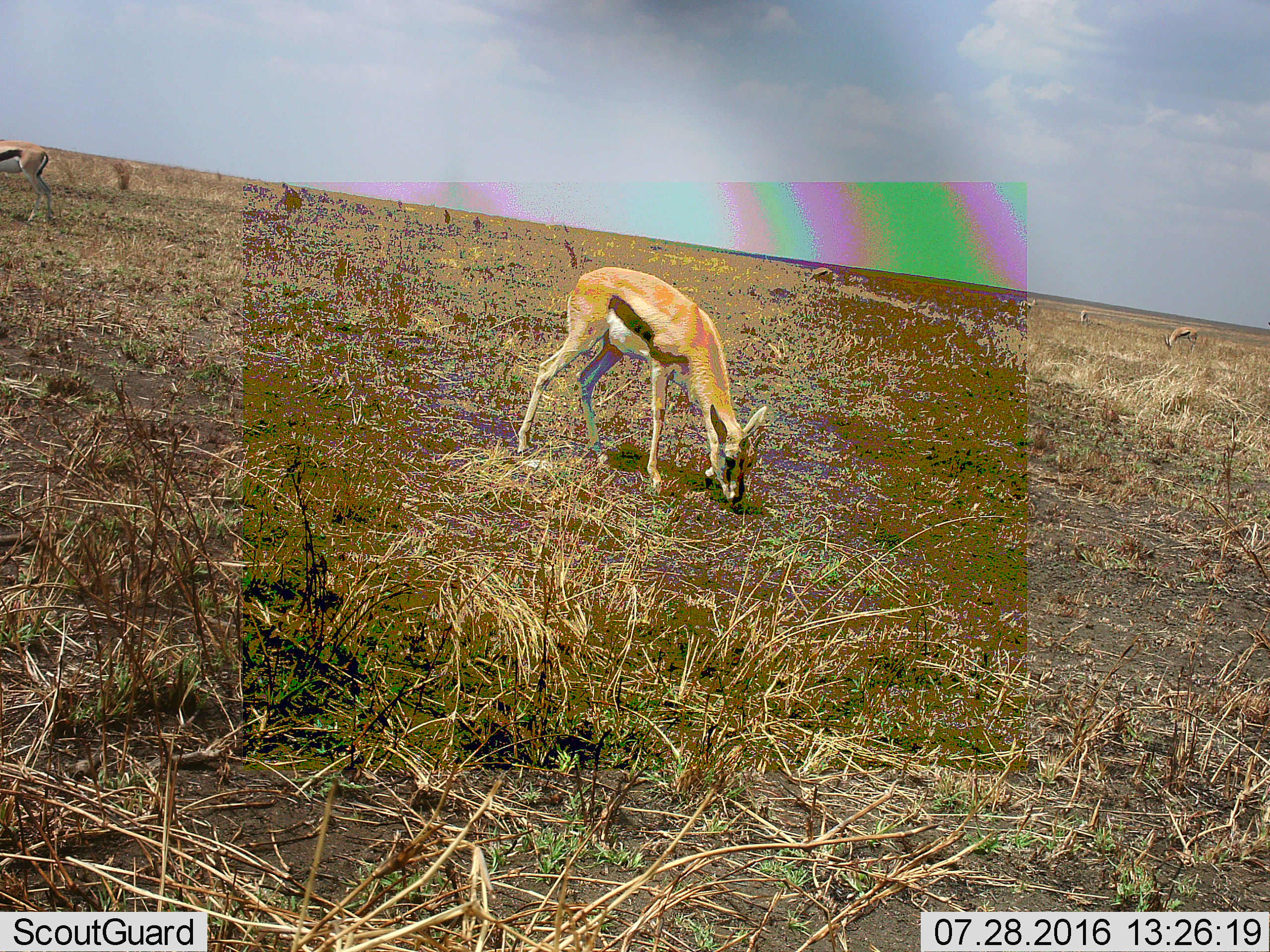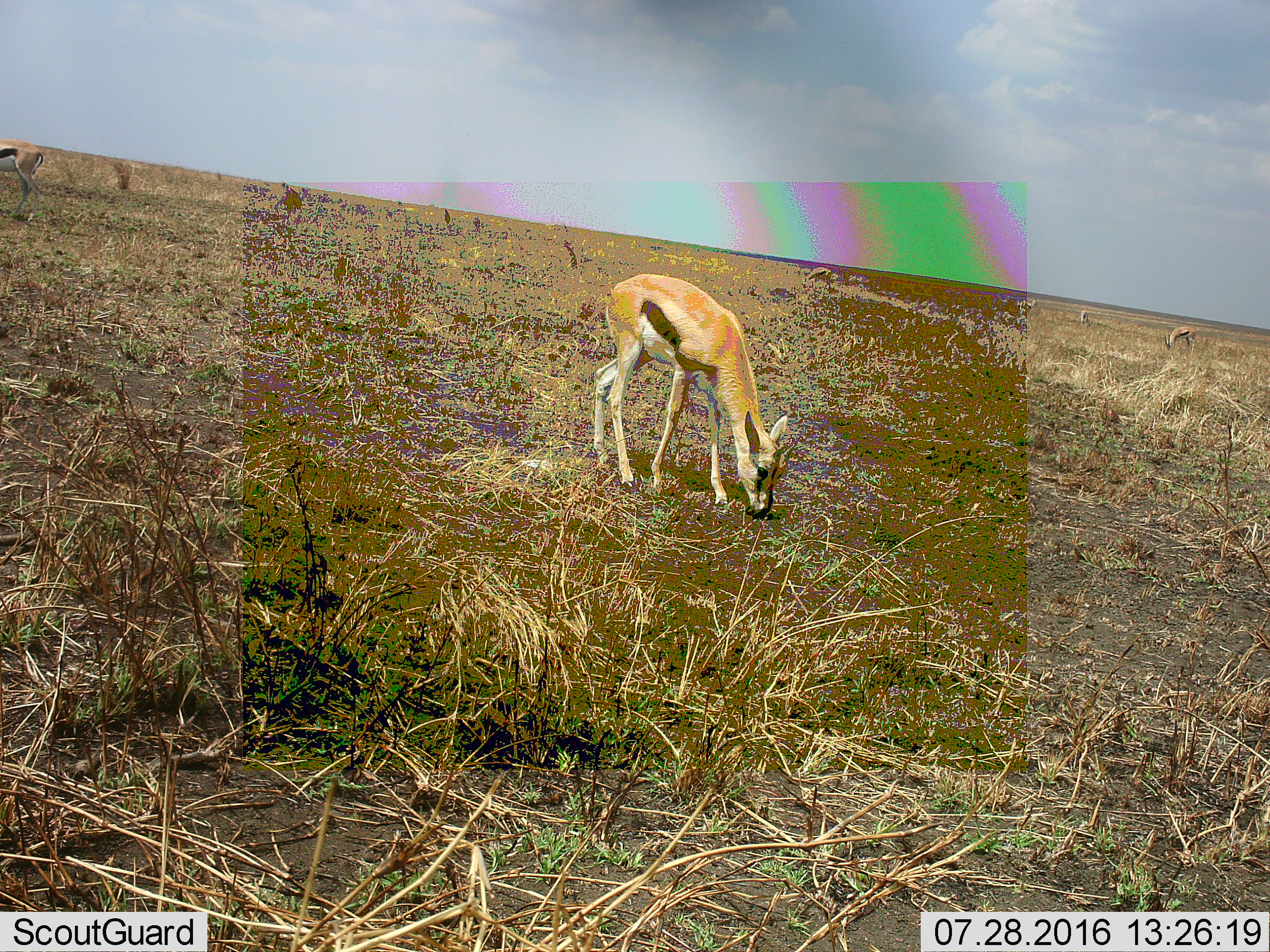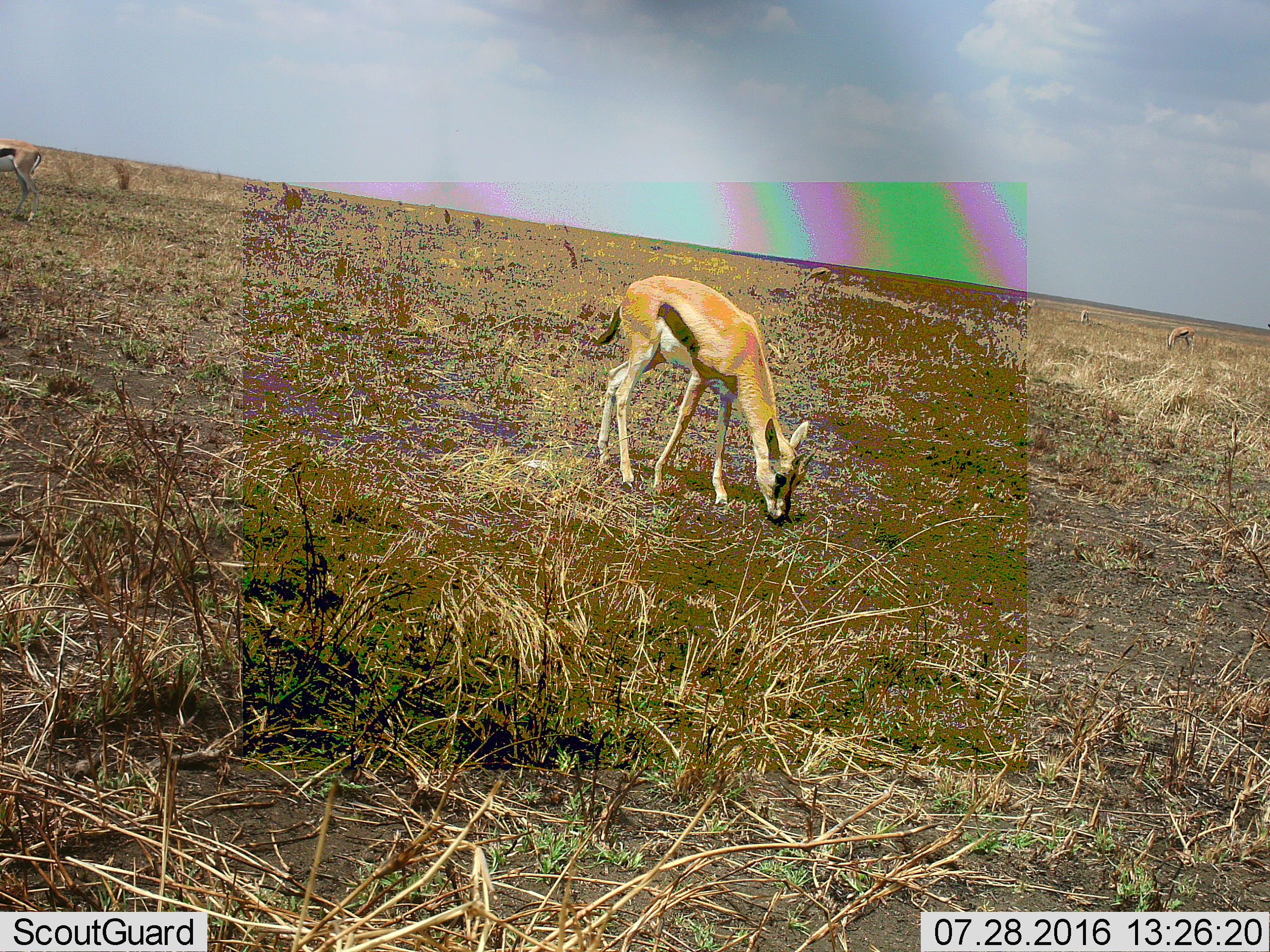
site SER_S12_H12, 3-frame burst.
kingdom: Animalia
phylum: Chordata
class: Mammalia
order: Artiodactyla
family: Bovidae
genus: Eudorcas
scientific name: Eudorcas thomsonii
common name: thomson's gazelle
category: gazellethomsons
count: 6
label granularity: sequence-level